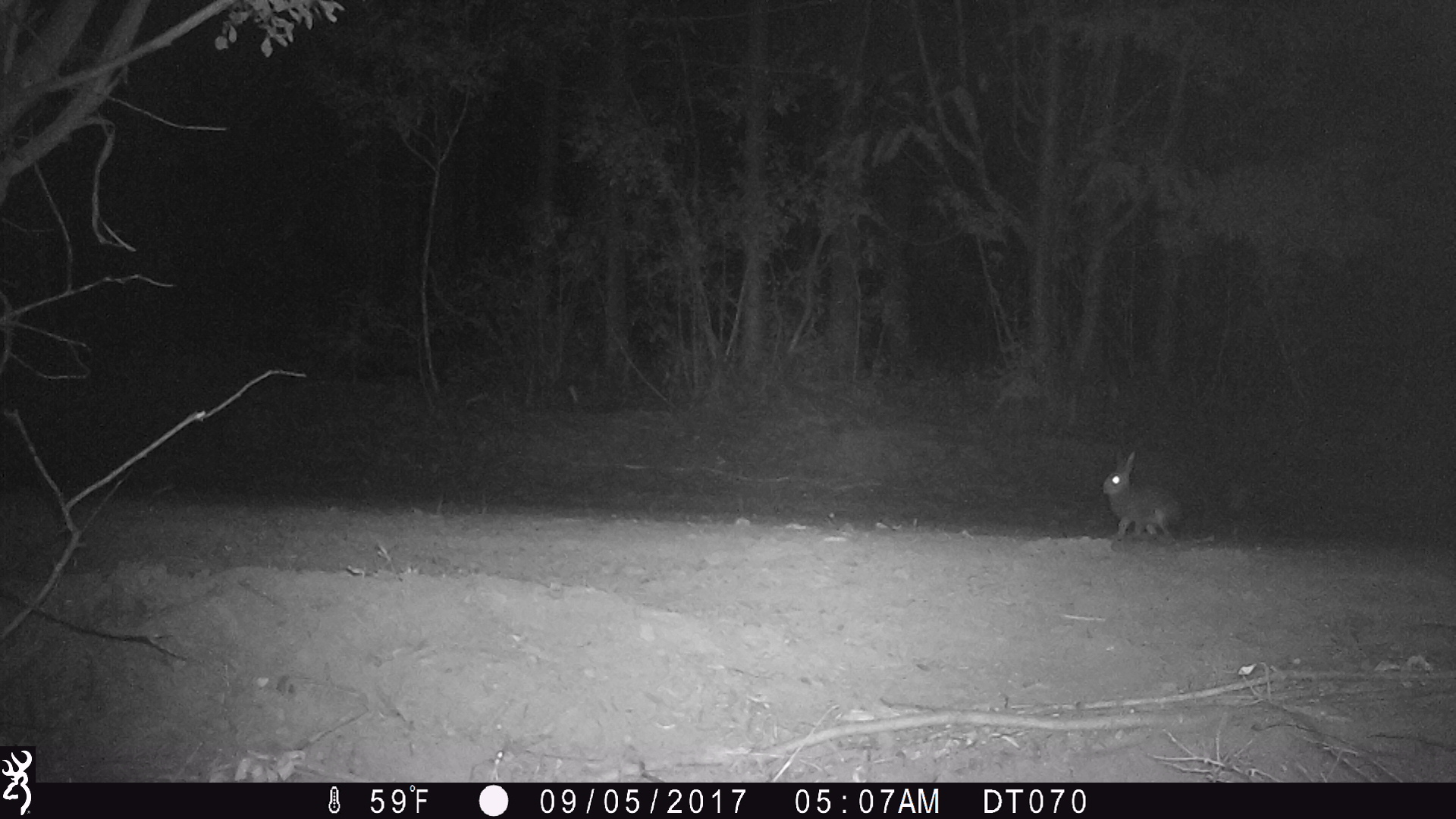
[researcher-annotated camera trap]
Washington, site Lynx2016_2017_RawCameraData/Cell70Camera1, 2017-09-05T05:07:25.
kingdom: Animalia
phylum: Chordata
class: Mammalia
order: Lagomorpha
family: Leporidae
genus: Lepus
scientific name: Lepus americanus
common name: snowshoe hare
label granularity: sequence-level